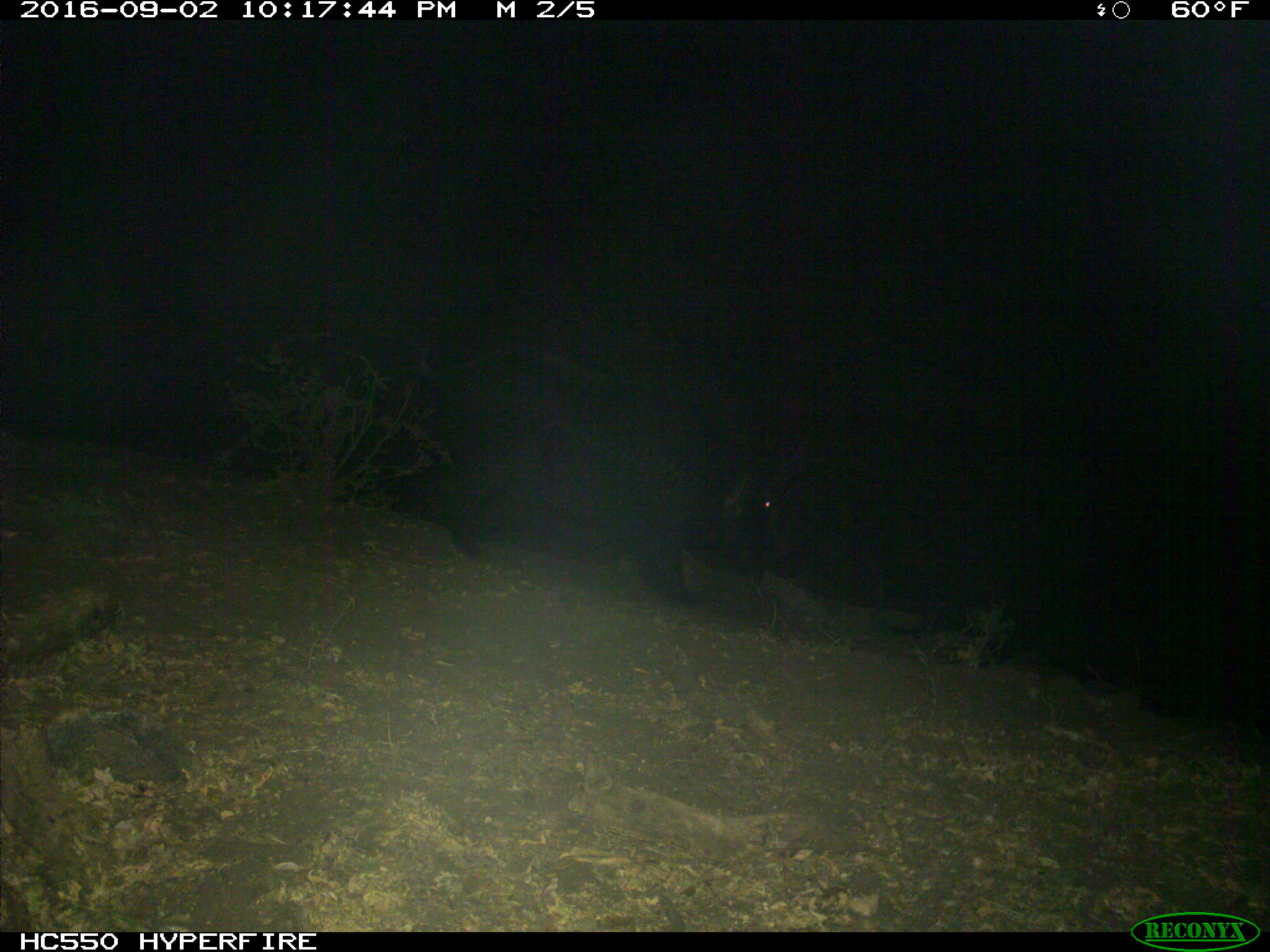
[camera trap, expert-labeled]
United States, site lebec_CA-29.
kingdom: Animalia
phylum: Chordata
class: Mammalia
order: Artiodactyla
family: Suidae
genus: Sus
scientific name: Sus scrofa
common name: wild boar